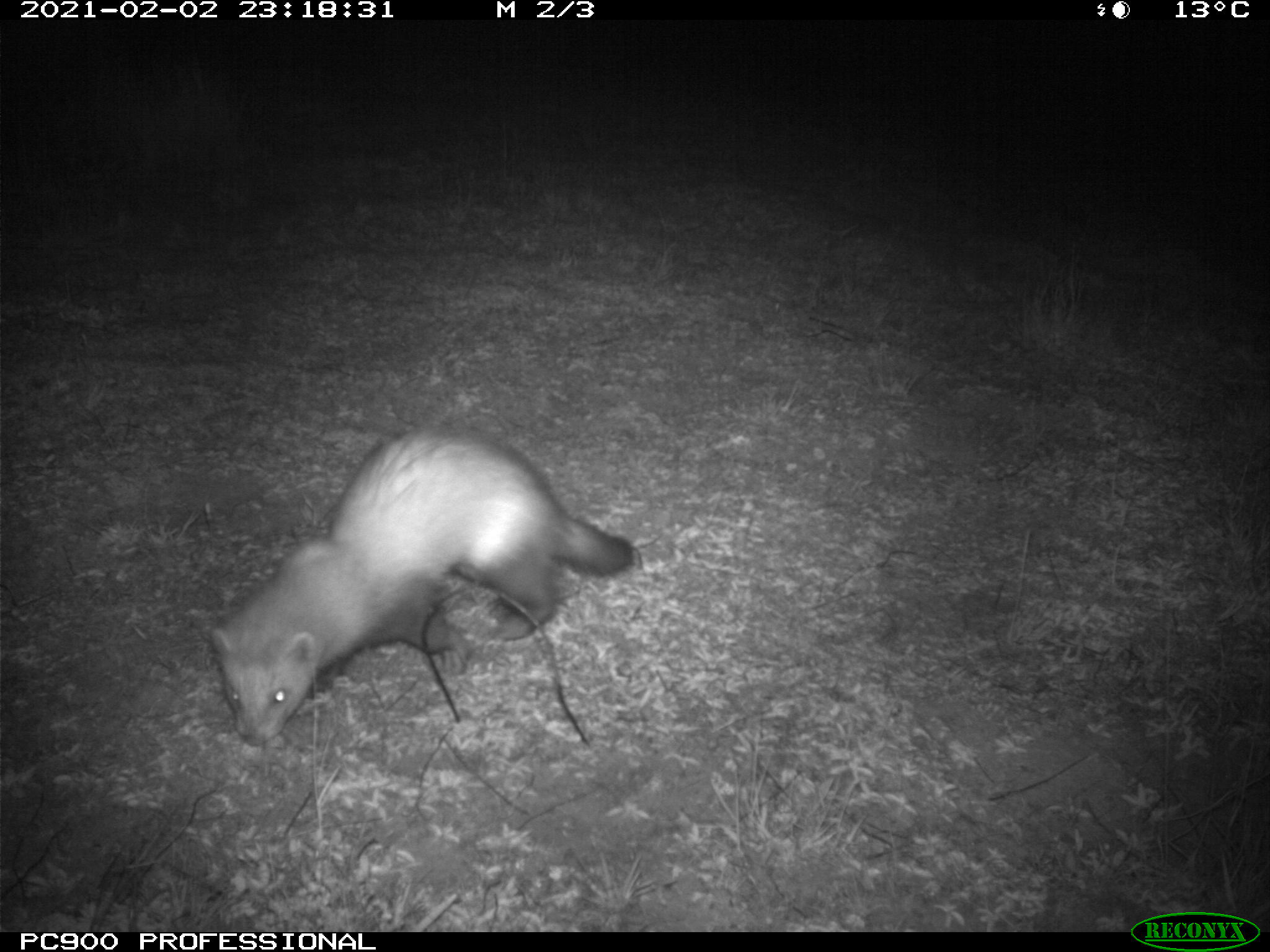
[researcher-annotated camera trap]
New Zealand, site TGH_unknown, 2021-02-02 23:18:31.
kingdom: Animalia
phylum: Chordata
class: Mammalia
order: Carnivora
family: Mustelidae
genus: Mustela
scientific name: Mustela furo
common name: ferret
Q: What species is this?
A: Ferret (Mustela furo).